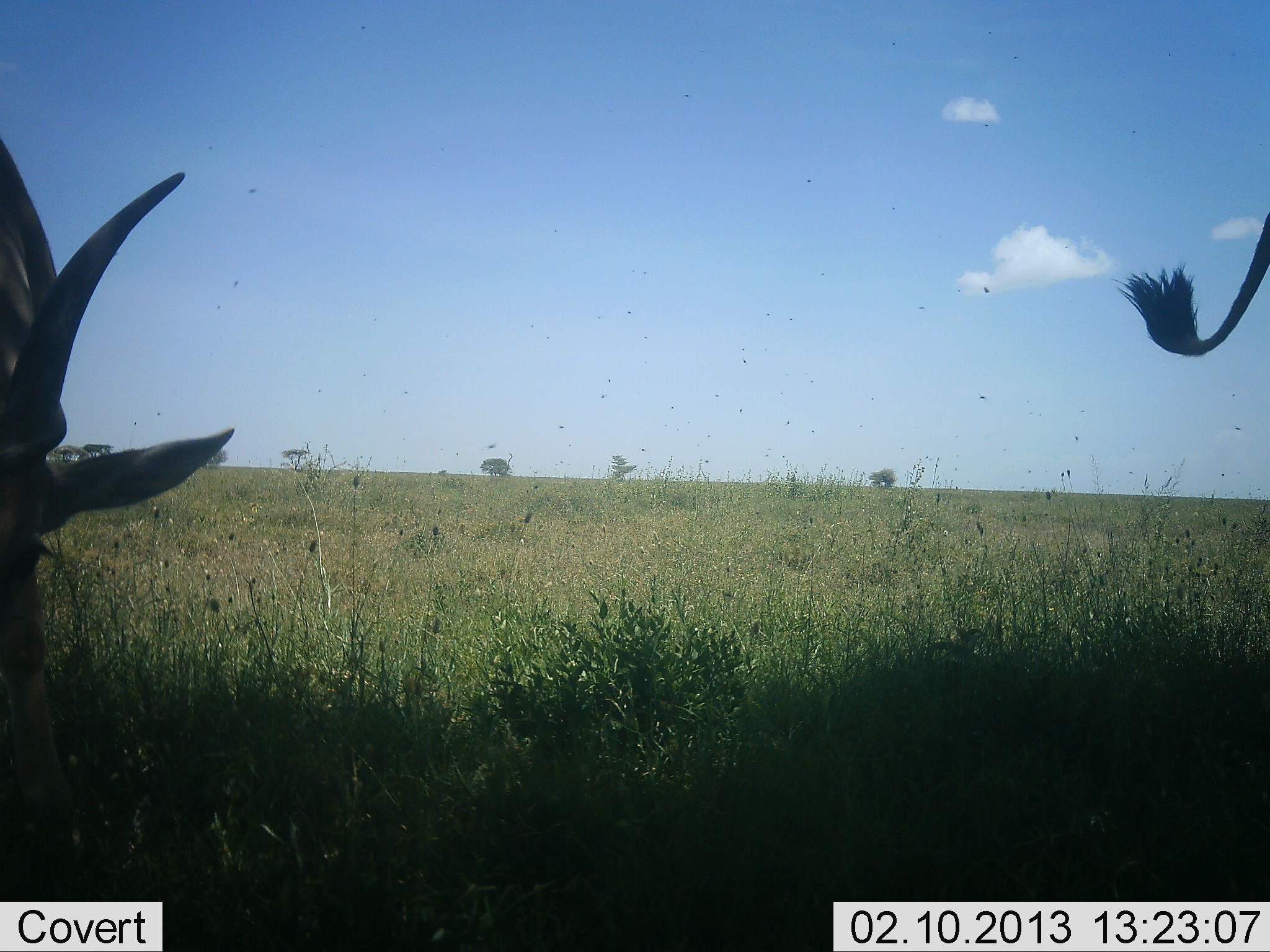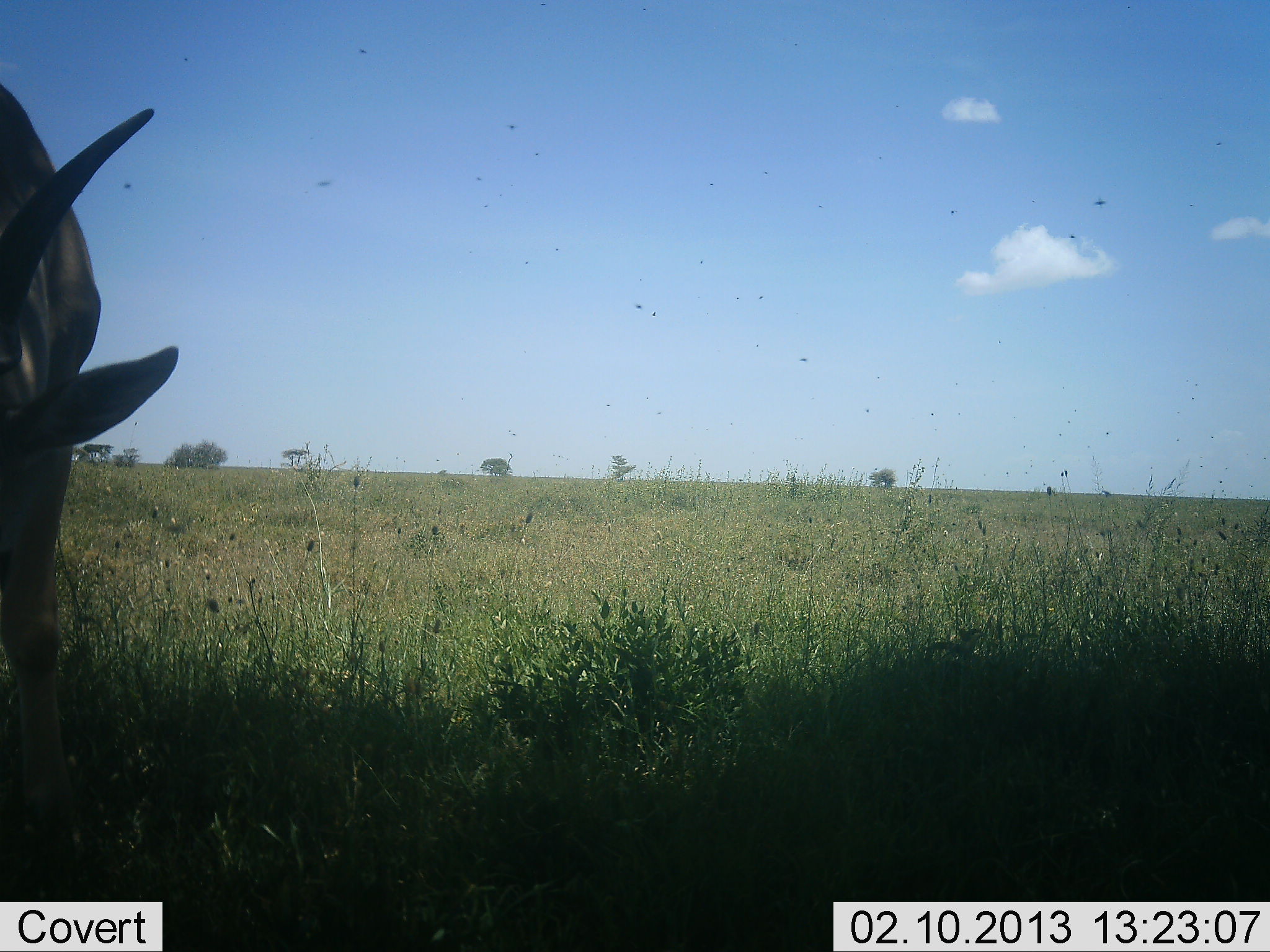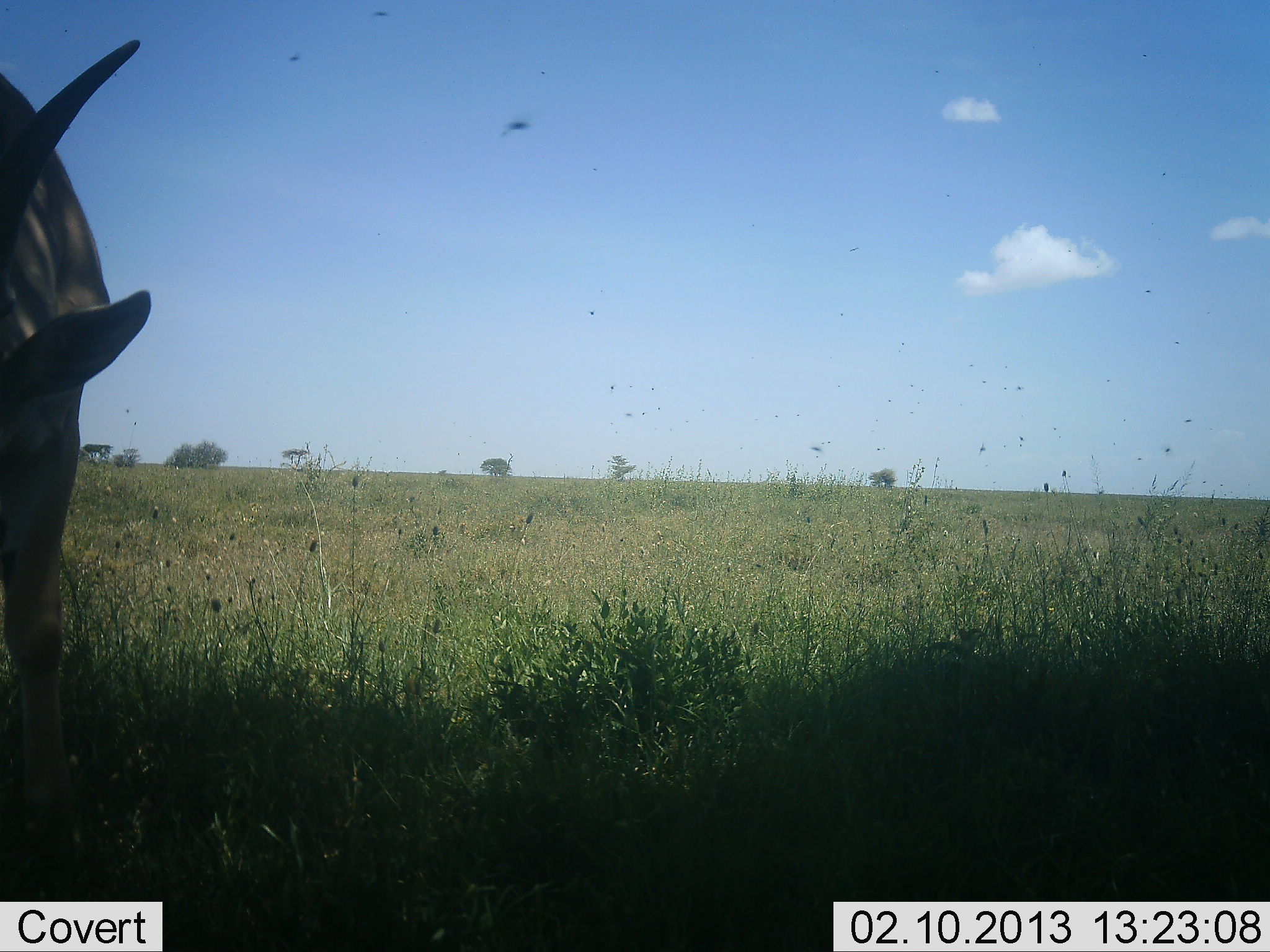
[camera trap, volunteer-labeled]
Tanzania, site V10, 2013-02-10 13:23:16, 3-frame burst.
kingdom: Animalia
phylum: Chordata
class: Mammalia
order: Artiodactyla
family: Bovidae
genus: Tragelaphus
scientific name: Tragelaphus oryx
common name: eland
Eland (Tragelaphus oryx), count 2. Behavior (volunteer vote fractions): standing 91%, resting 0%, moving 0%, interacting 0%. Young present (vote fraction): 0%. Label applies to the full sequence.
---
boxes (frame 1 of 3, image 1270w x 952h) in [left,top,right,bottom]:
animal: [0,135,237,952]; [1110,184,1267,358]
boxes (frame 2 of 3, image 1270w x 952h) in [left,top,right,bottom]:
animal: [0,78,186,894]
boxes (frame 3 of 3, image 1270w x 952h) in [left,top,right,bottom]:
animal: [0,26,160,859]